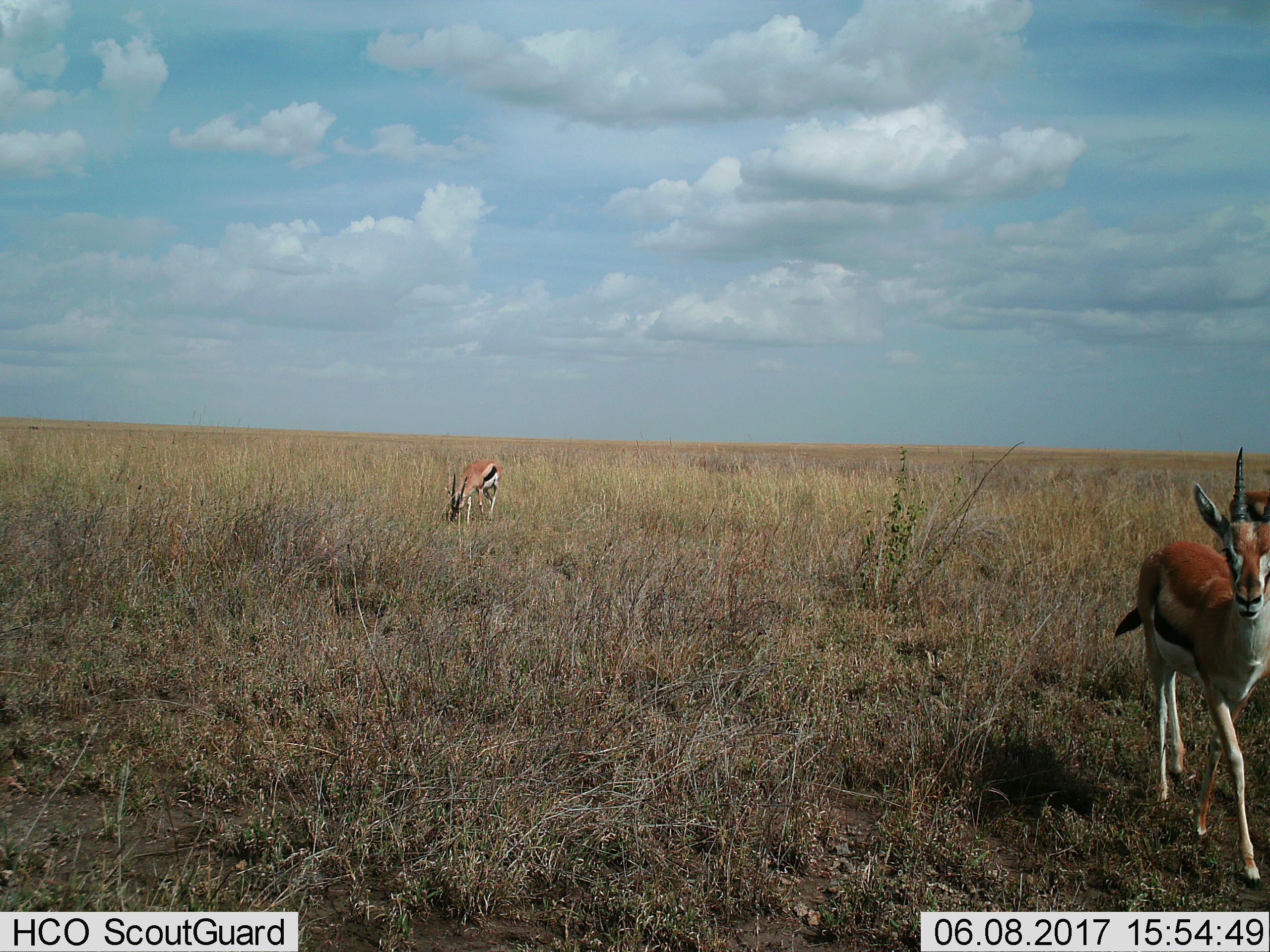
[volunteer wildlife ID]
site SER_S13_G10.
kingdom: Animalia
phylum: Chordata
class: Mammalia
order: Artiodactyla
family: Bovidae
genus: Eudorcas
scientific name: Eudorcas thomsonii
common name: thomson's gazelle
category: gazellethomsons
Gazellethomsons (thomson's gazelle) (Eudorcas thomsonii), count 3. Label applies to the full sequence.